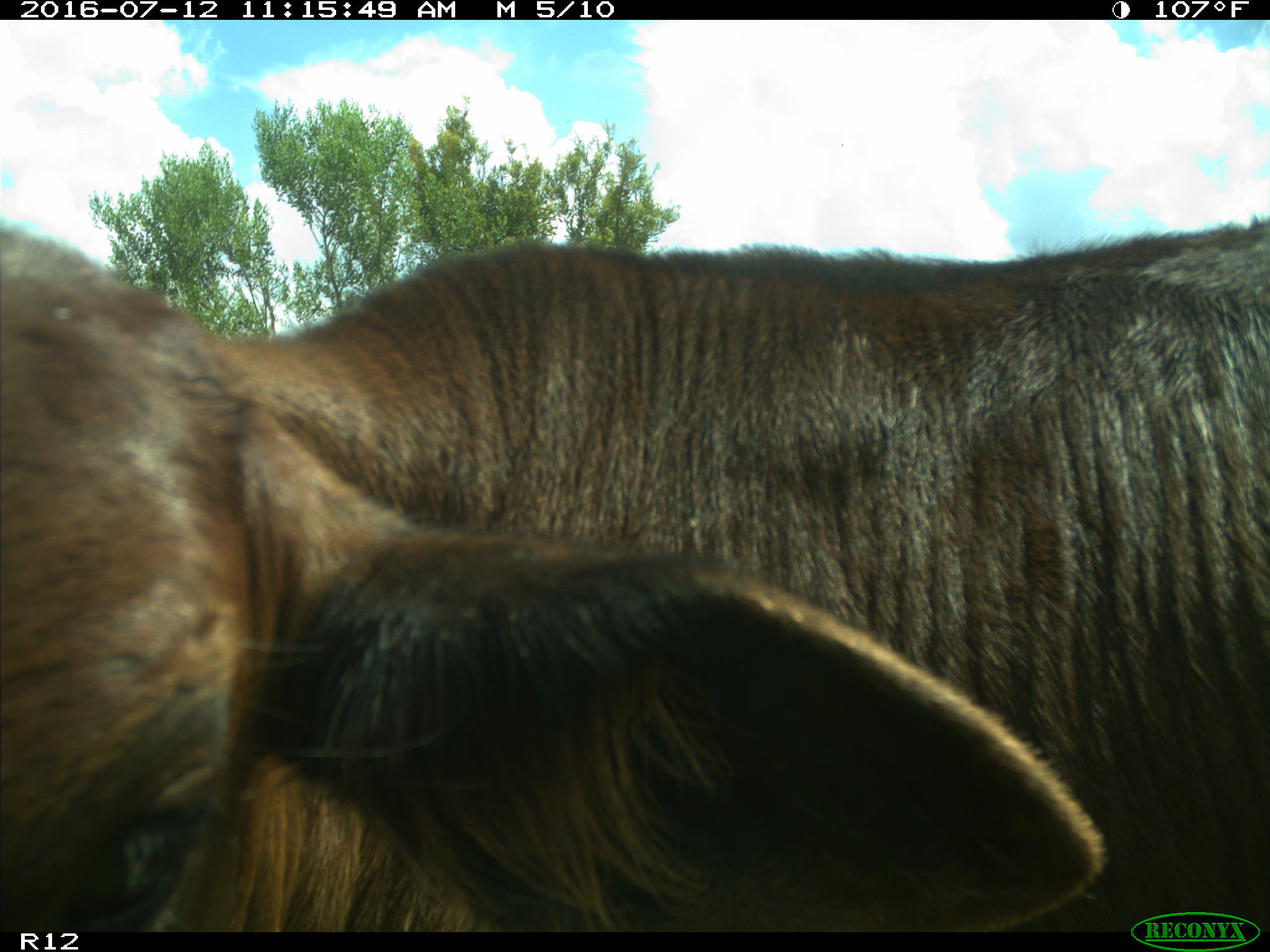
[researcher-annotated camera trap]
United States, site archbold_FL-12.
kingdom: Animalia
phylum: Chordata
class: Mammalia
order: Artiodactyla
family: Bovidae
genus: Bos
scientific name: Bos taurus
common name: domestic cow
Bos taurus (domestic cow).